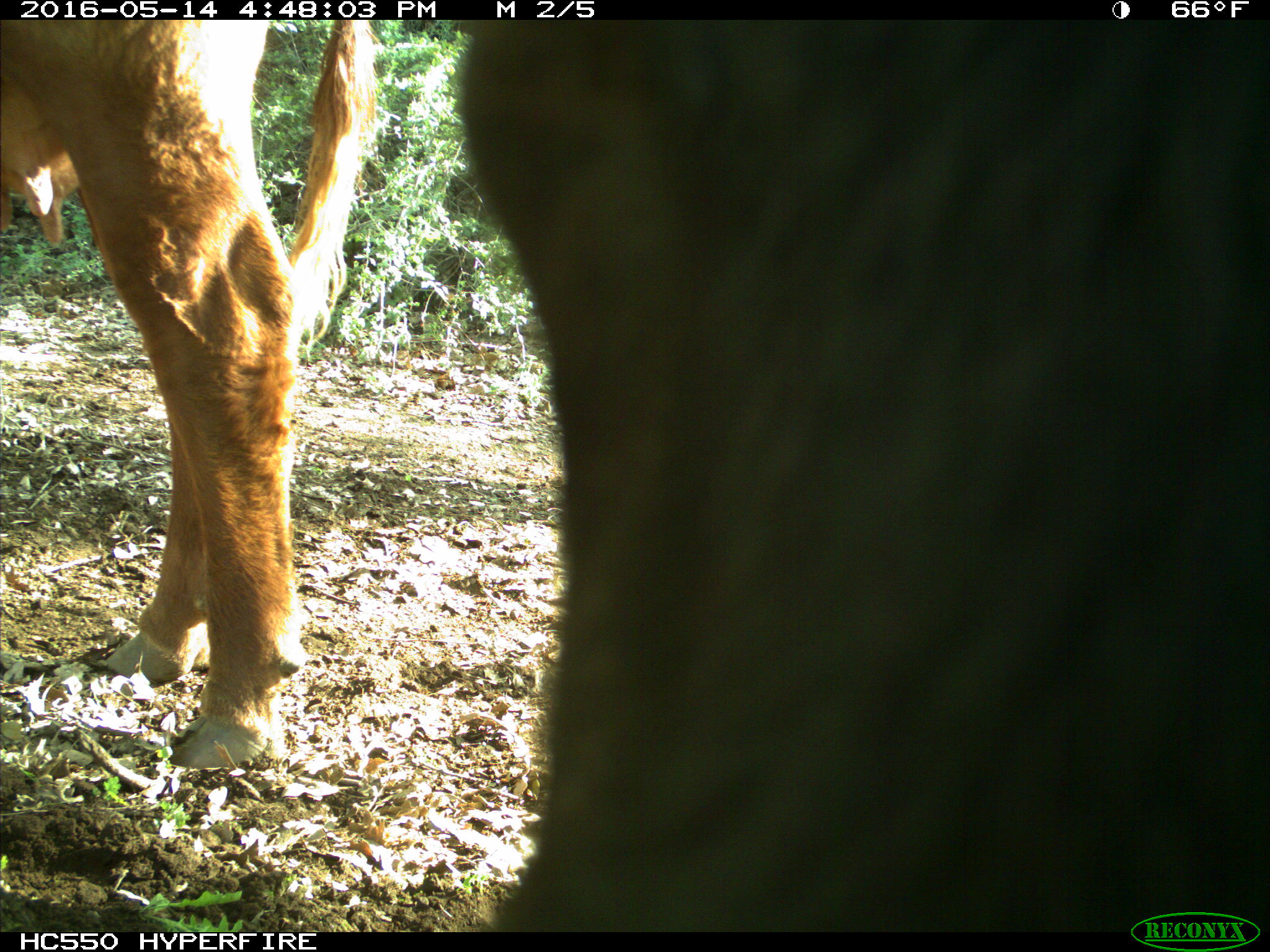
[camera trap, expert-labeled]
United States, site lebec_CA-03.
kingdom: Animalia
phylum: Chordata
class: Mammalia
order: Artiodactyla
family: Bovidae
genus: Bos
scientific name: Bos taurus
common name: domestic cow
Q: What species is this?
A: Bos taurus (domestic cow).